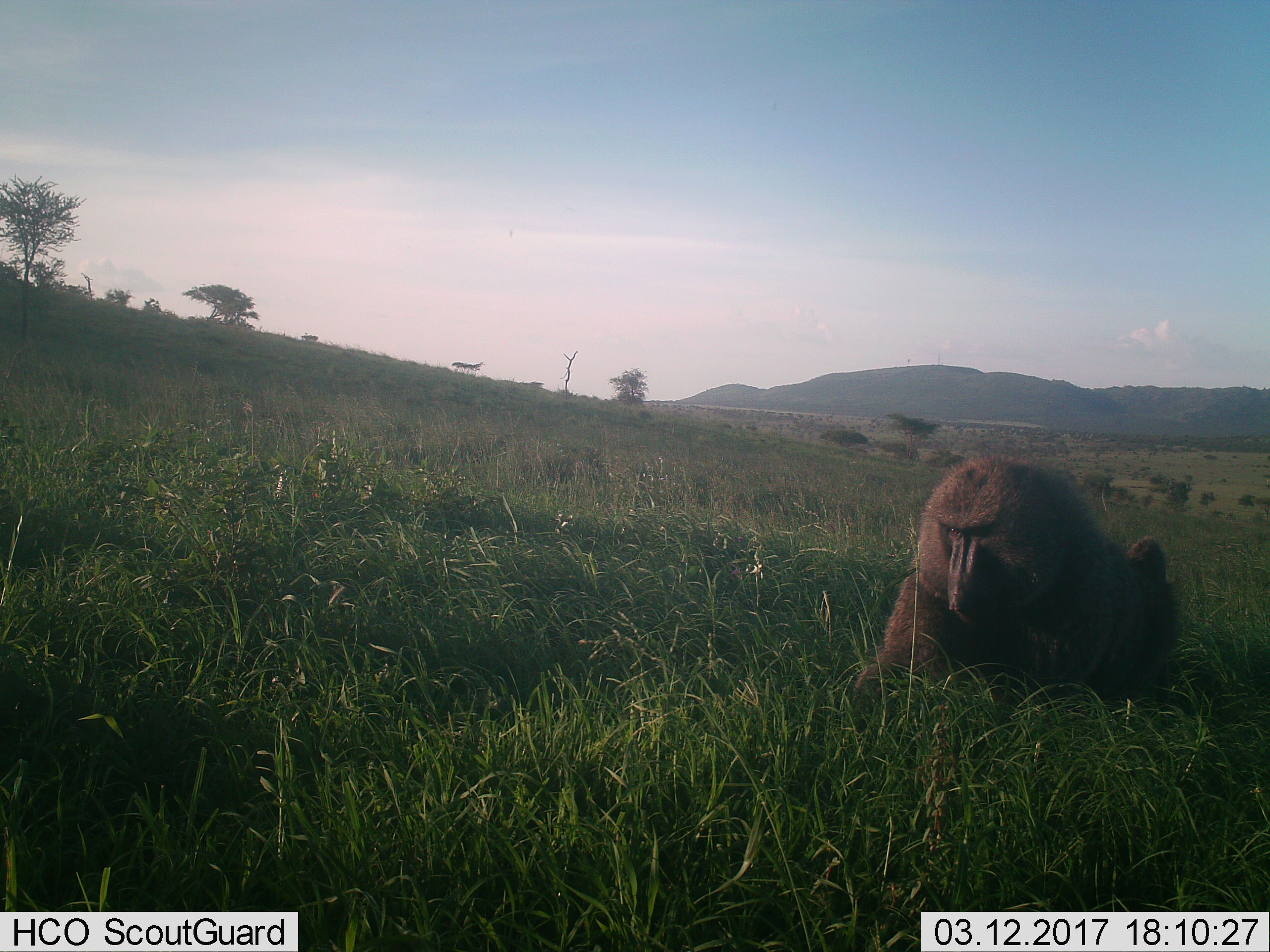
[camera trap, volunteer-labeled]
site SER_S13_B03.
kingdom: Animalia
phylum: Chordata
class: Mammalia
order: Primates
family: Cercopithecidae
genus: Papio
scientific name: Papio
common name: baboon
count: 1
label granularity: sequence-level